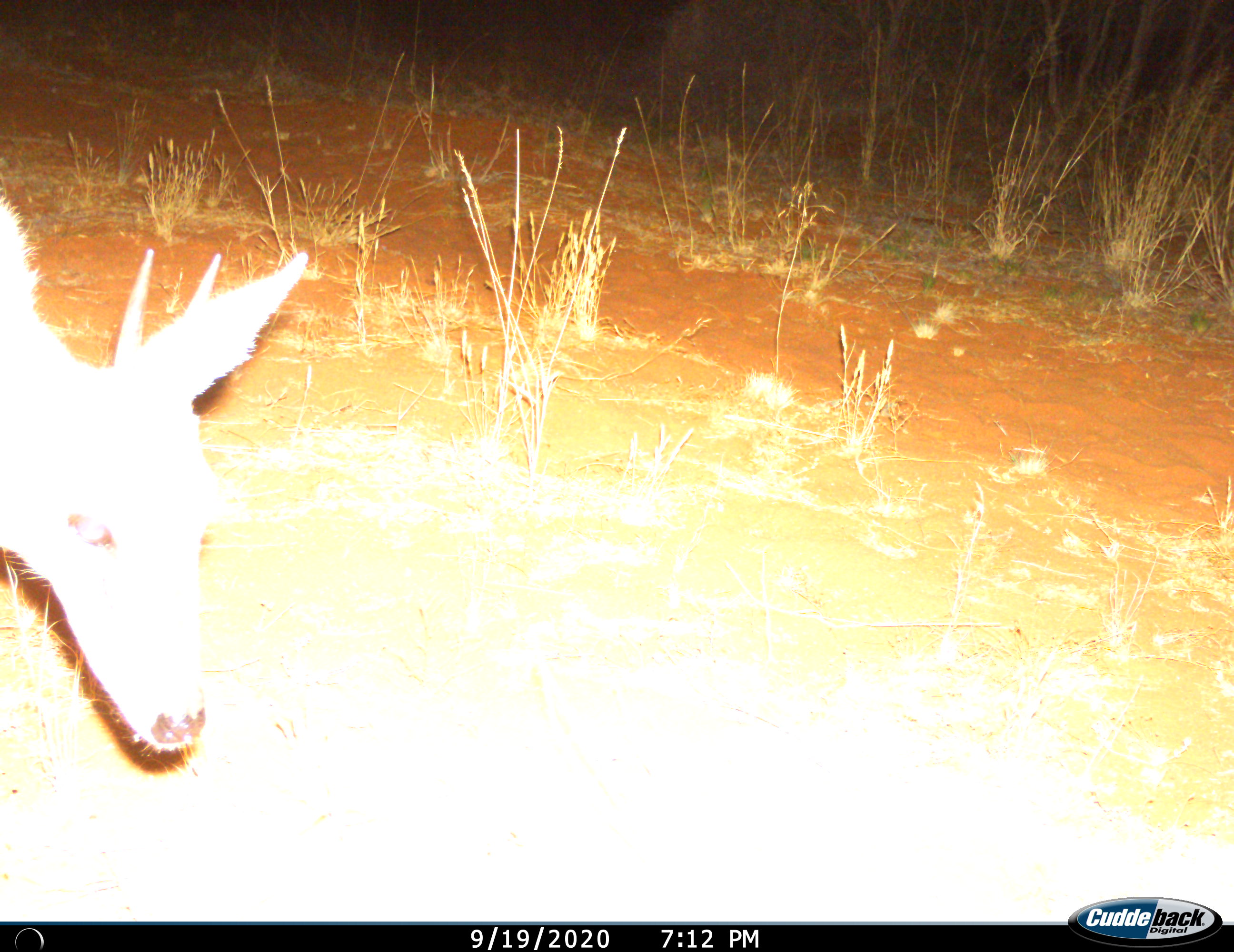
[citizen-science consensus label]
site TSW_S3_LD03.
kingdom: Animalia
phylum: Chordata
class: Mammalia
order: Artiodactyla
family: Bovidae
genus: Sylvicapra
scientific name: Sylvicapra grimmia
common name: common duiker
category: duikercommongrey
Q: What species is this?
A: Duikercommongrey (common duiker) (Sylvicapra grimmia).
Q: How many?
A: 1.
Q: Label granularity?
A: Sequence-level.